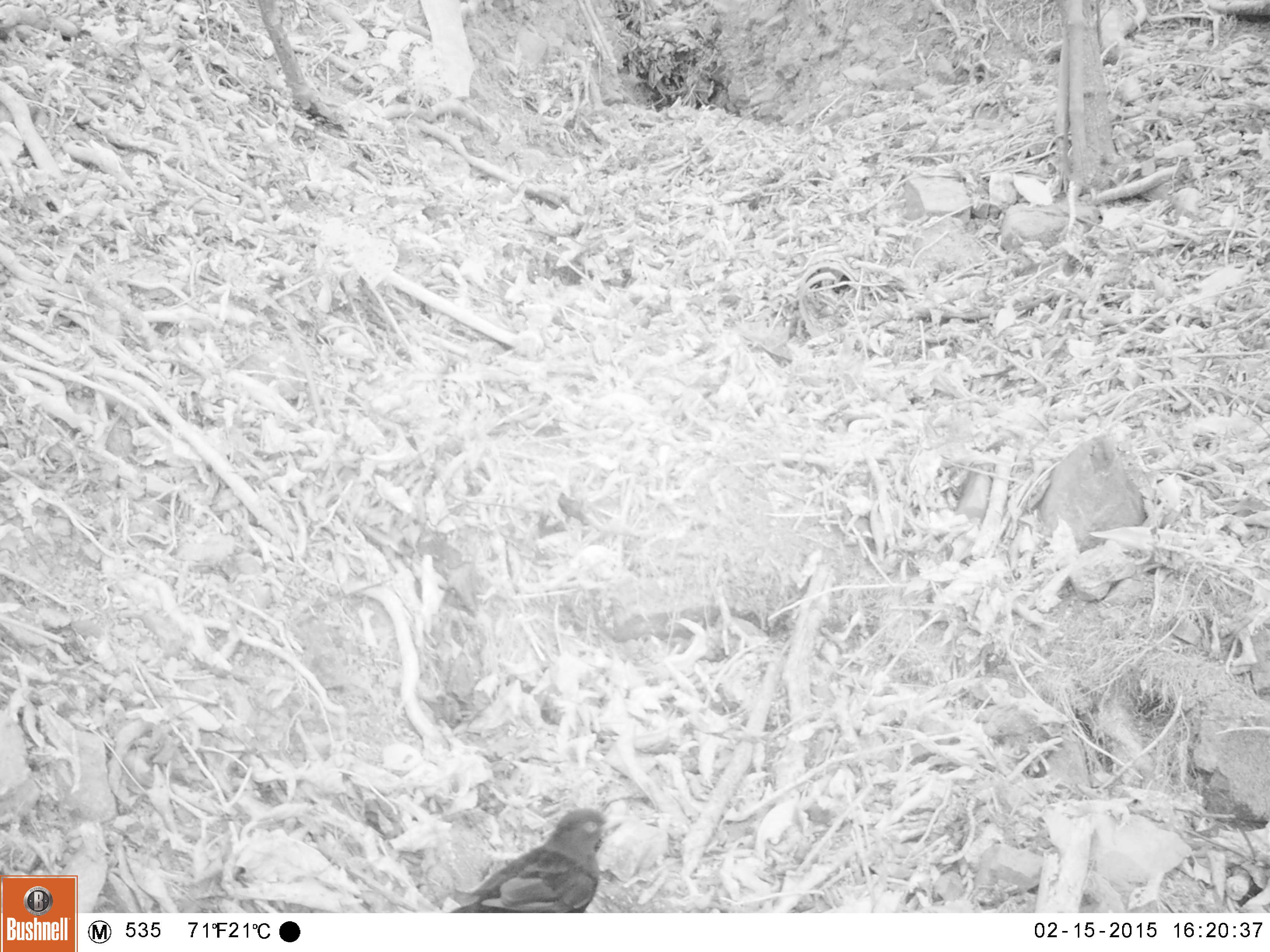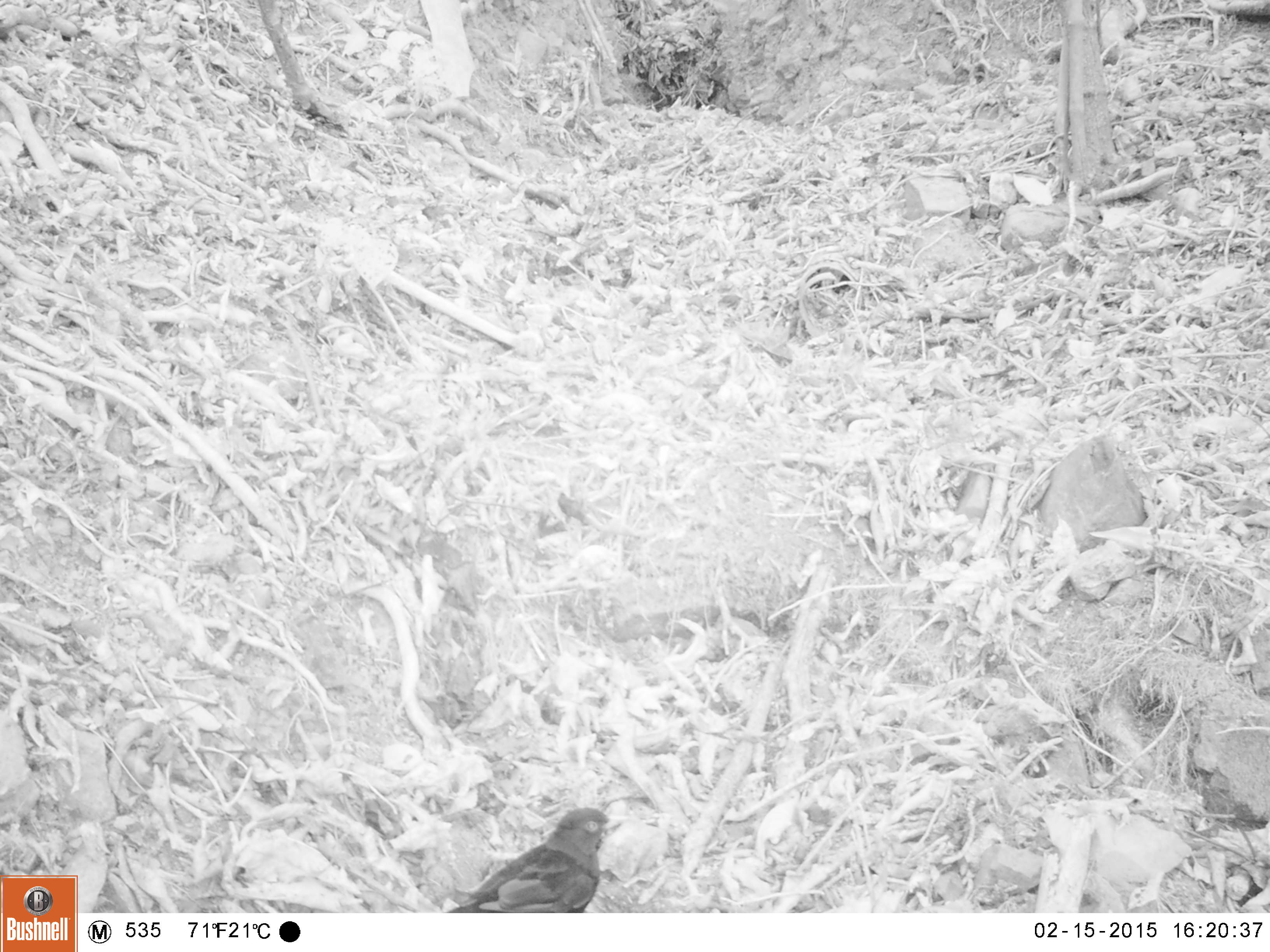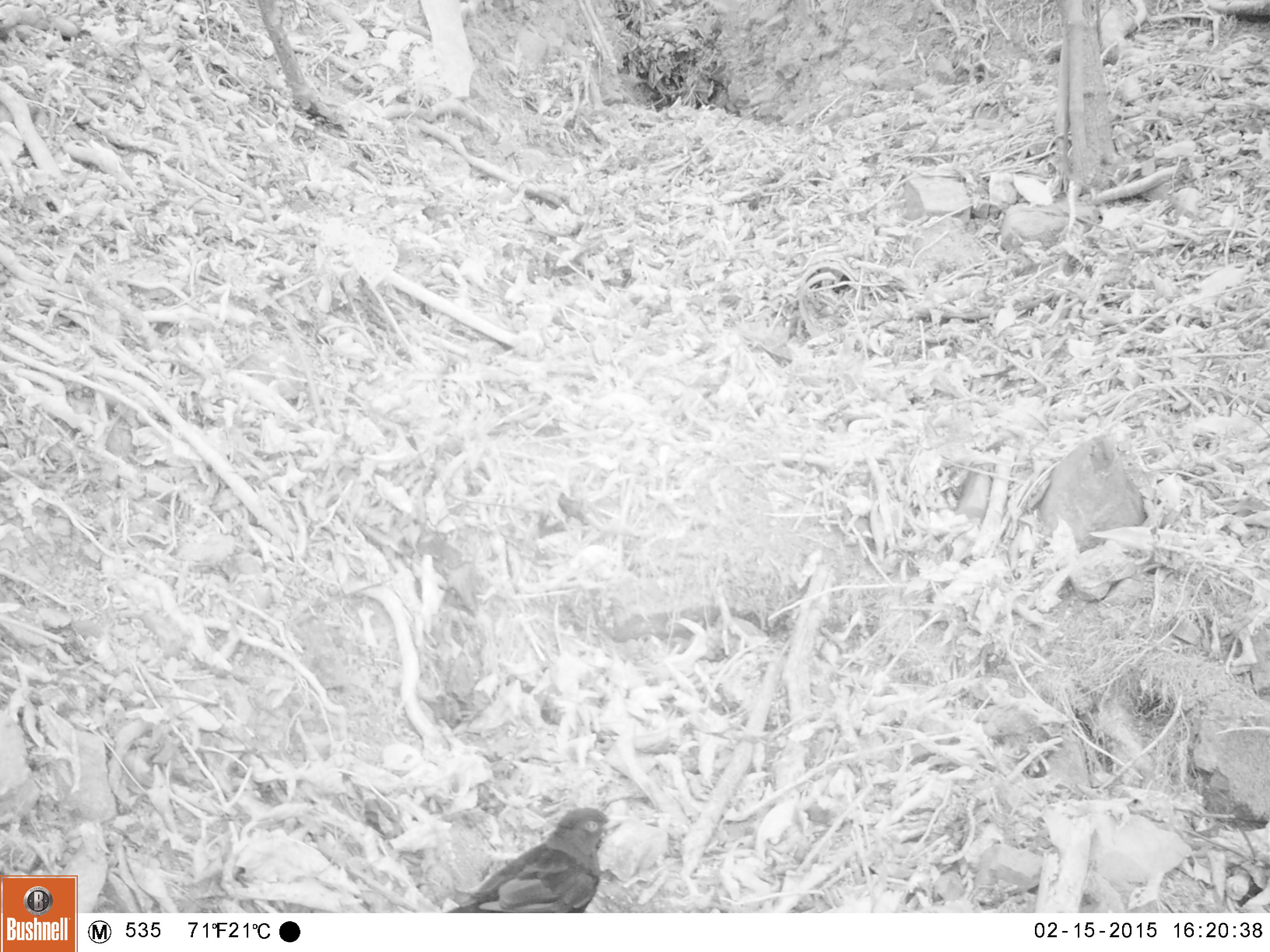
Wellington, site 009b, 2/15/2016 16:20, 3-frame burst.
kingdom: Animalia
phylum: Chordata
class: Aves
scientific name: Aves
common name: bird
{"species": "bird (Aves)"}